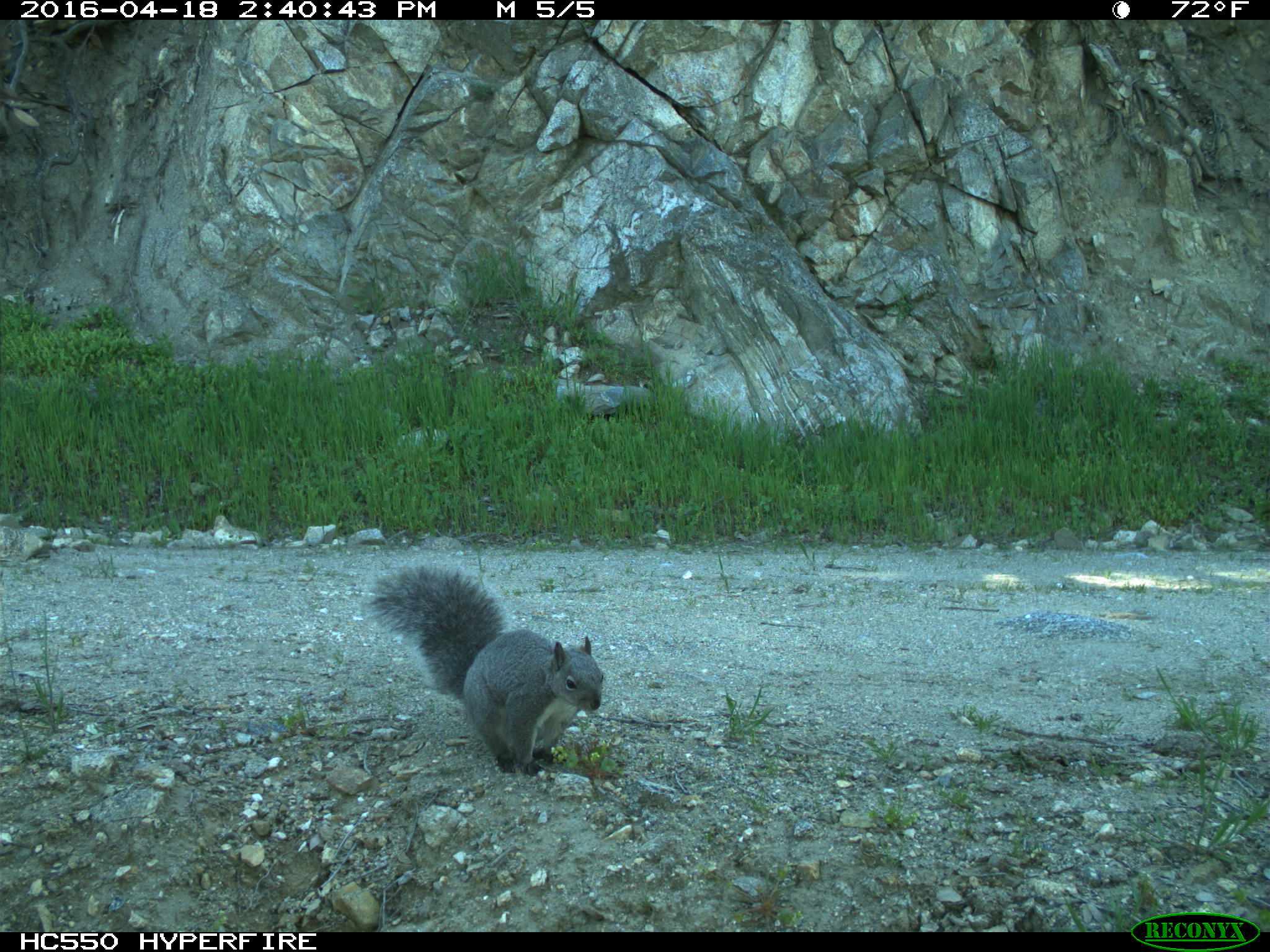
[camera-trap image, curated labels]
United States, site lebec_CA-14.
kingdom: Animalia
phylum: Chordata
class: Mammalia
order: Rodentia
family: Sciuridae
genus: Sciurus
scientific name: Sciurus carolinensis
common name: eastern gray squirrel